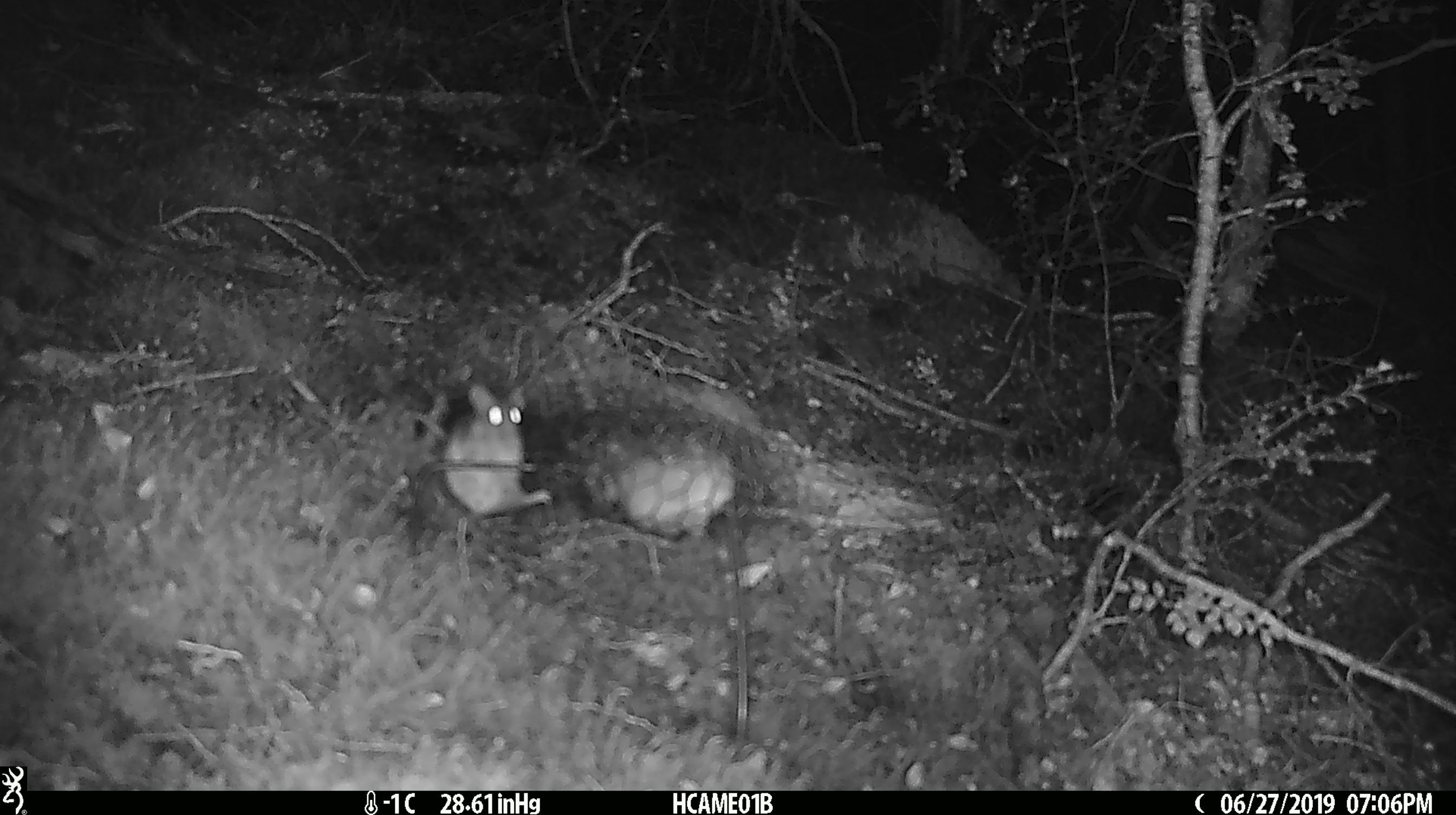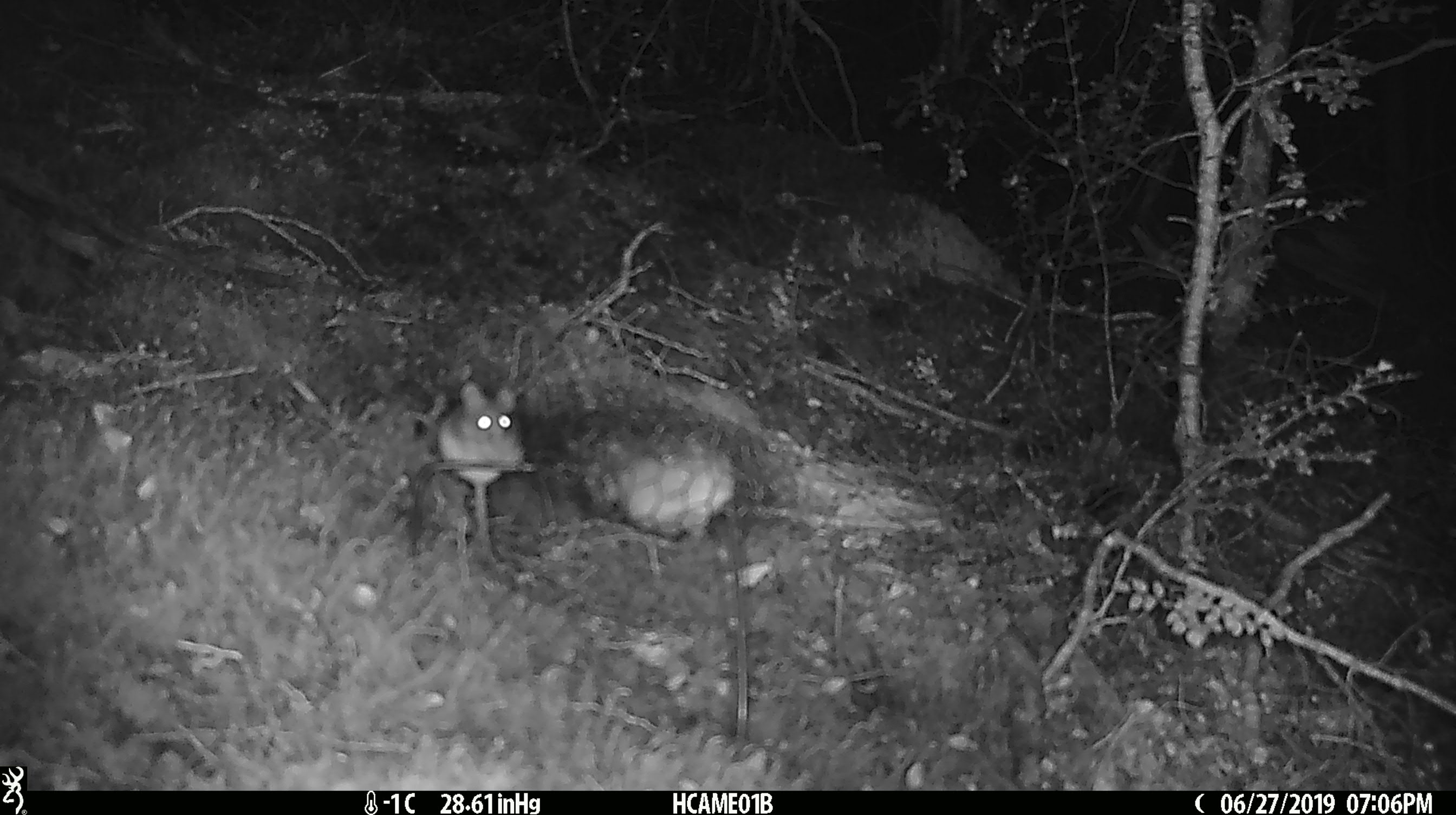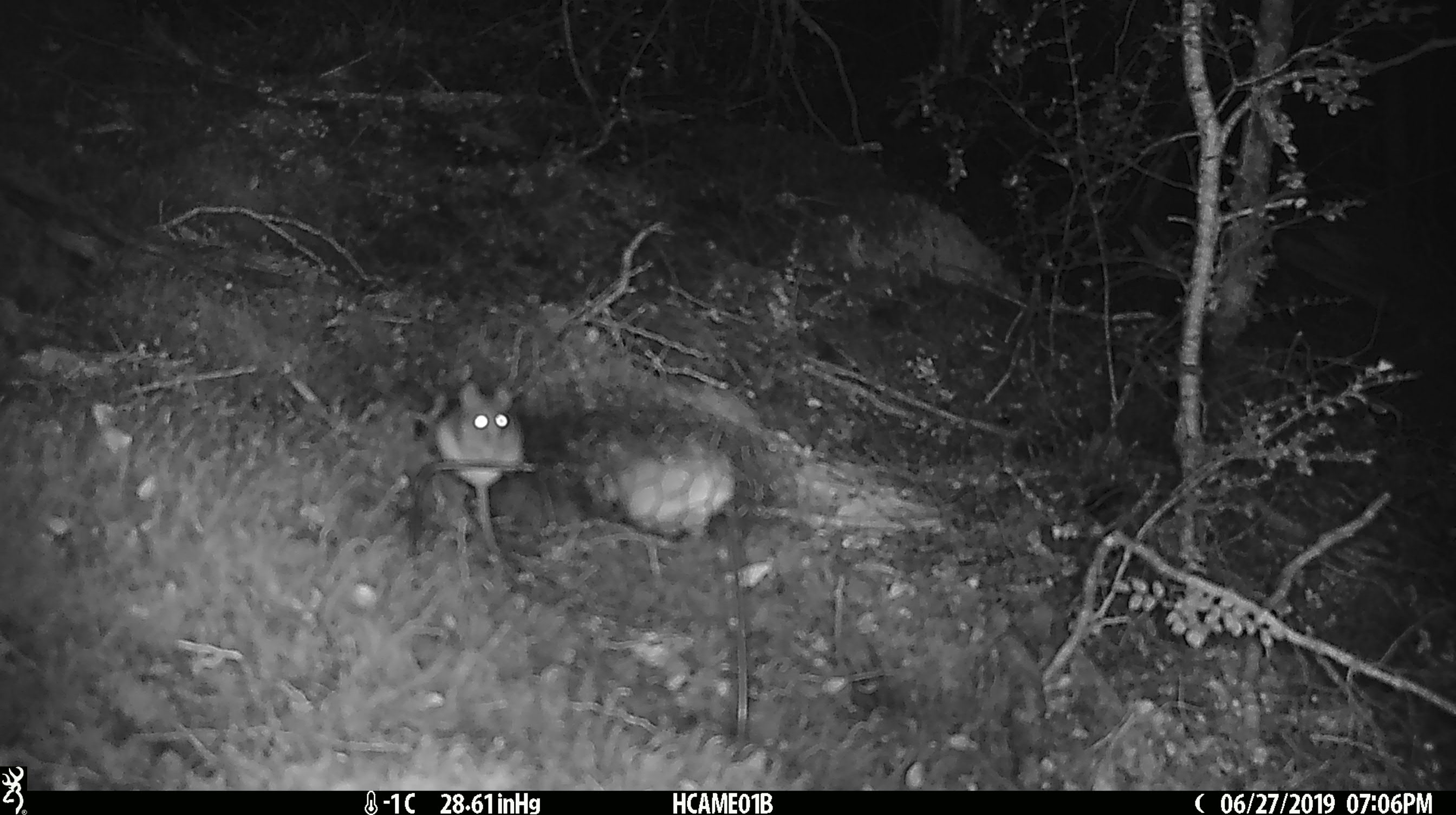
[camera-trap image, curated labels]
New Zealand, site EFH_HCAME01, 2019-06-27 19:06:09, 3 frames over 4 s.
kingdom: Animalia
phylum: Chordata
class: Mammalia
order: Rodentia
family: Muridae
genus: Mus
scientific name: Mus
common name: mouse